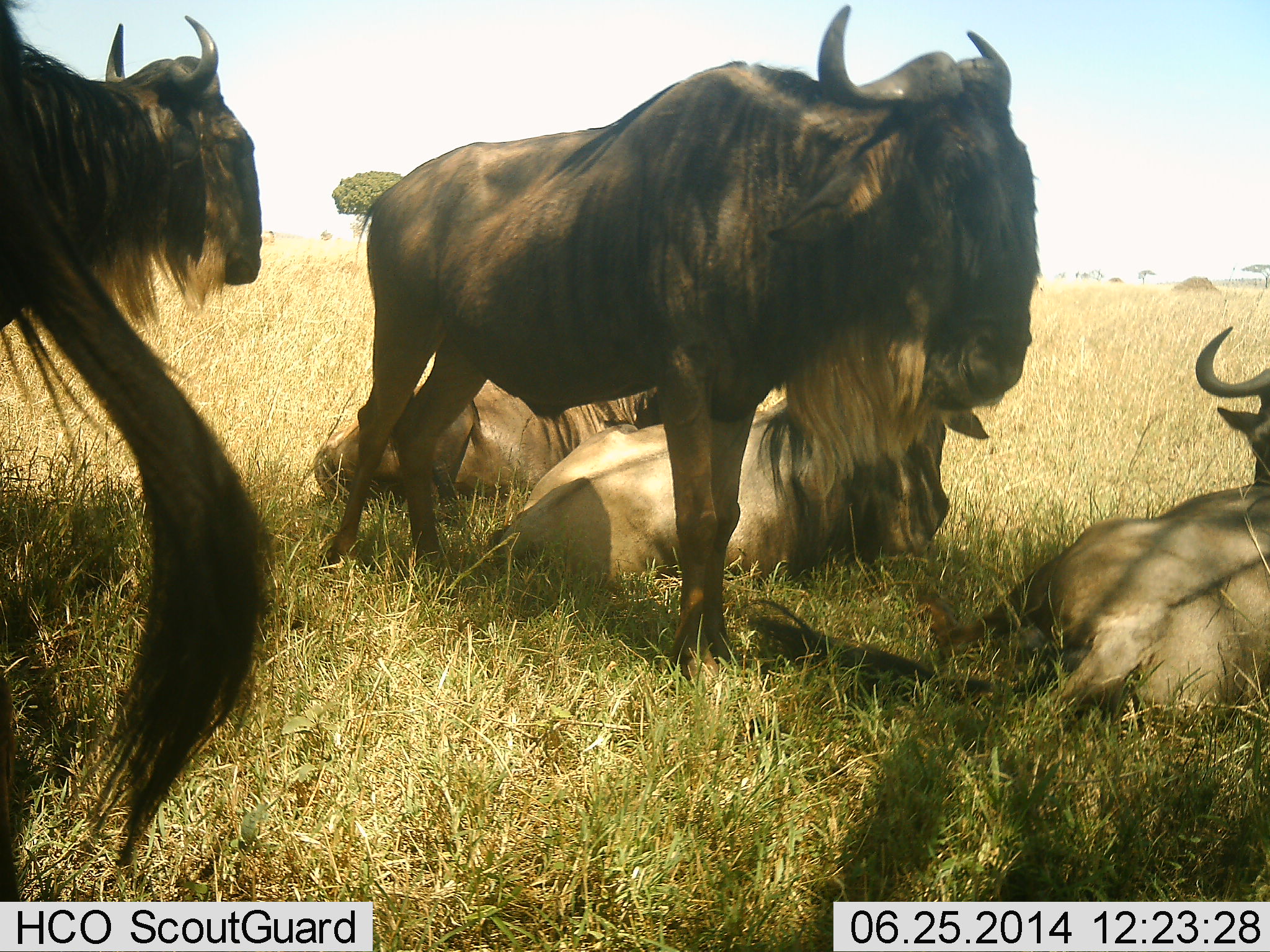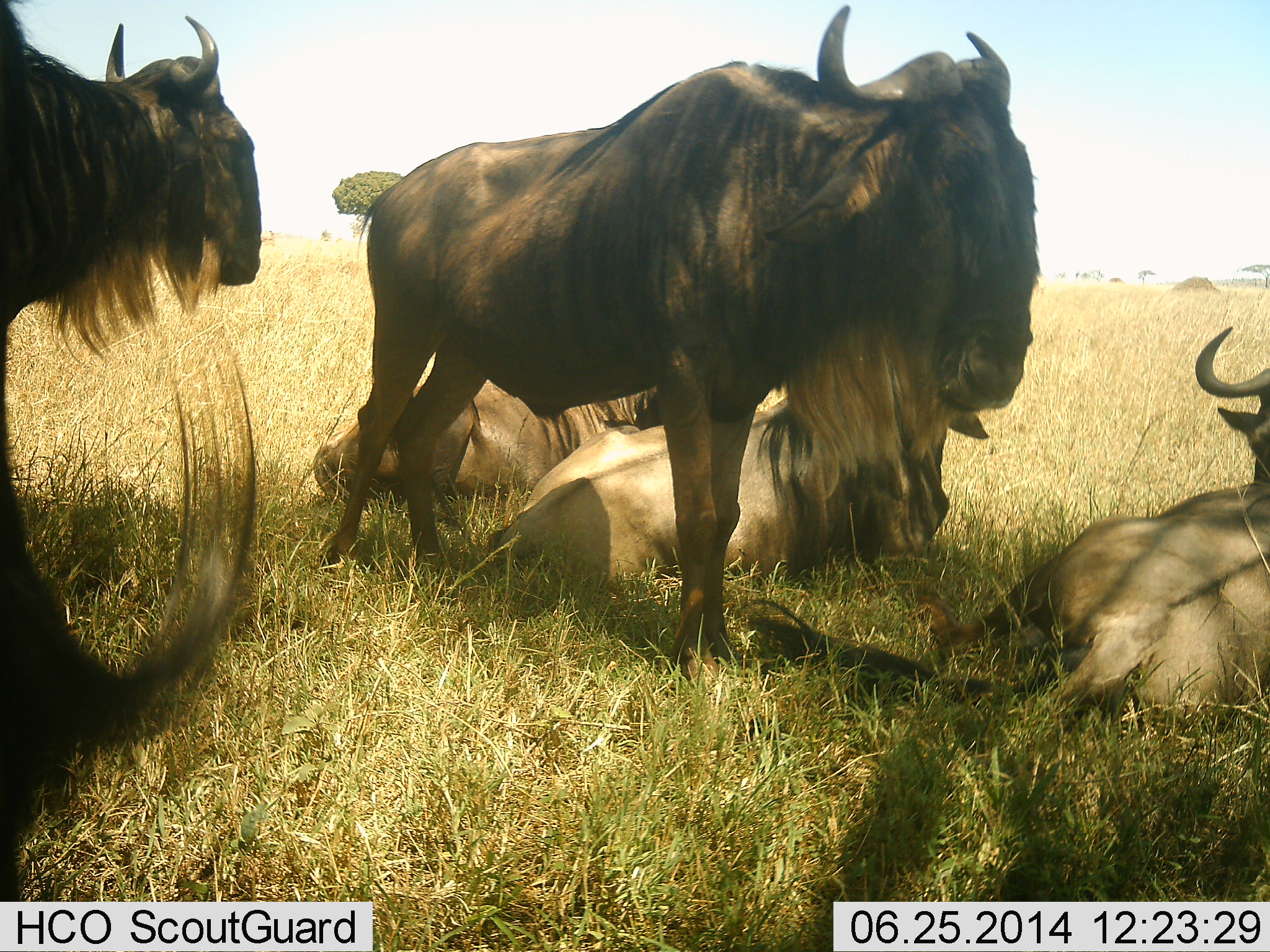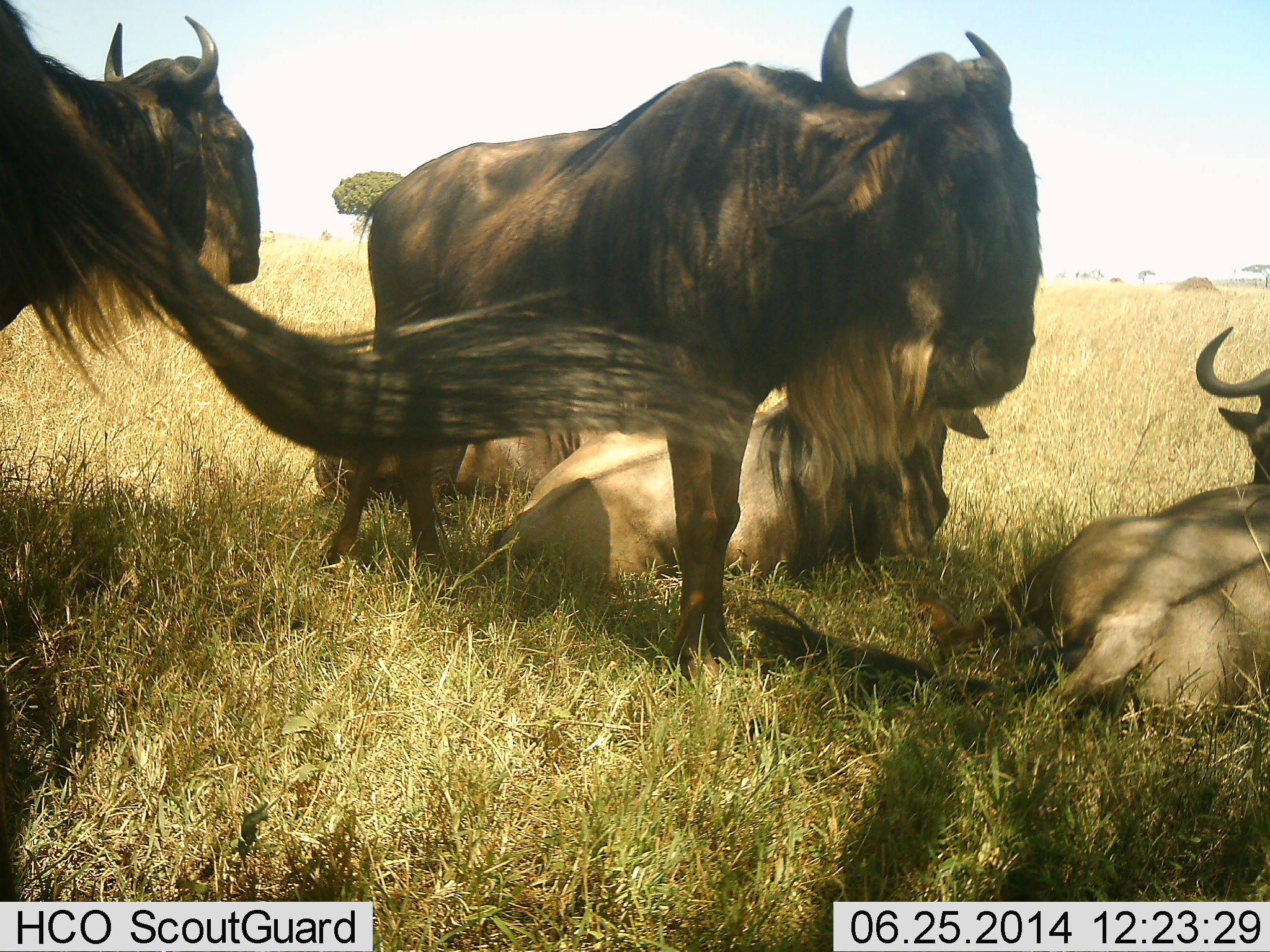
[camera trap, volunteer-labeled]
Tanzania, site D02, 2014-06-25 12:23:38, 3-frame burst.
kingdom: Animalia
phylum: Chordata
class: Mammalia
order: Artiodactyla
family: Bovidae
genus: Connochaetes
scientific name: Connochaetes taurinus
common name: blue wildebeest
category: wildebeest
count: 6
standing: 90%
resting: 90%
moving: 10%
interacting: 0%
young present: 0%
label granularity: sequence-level